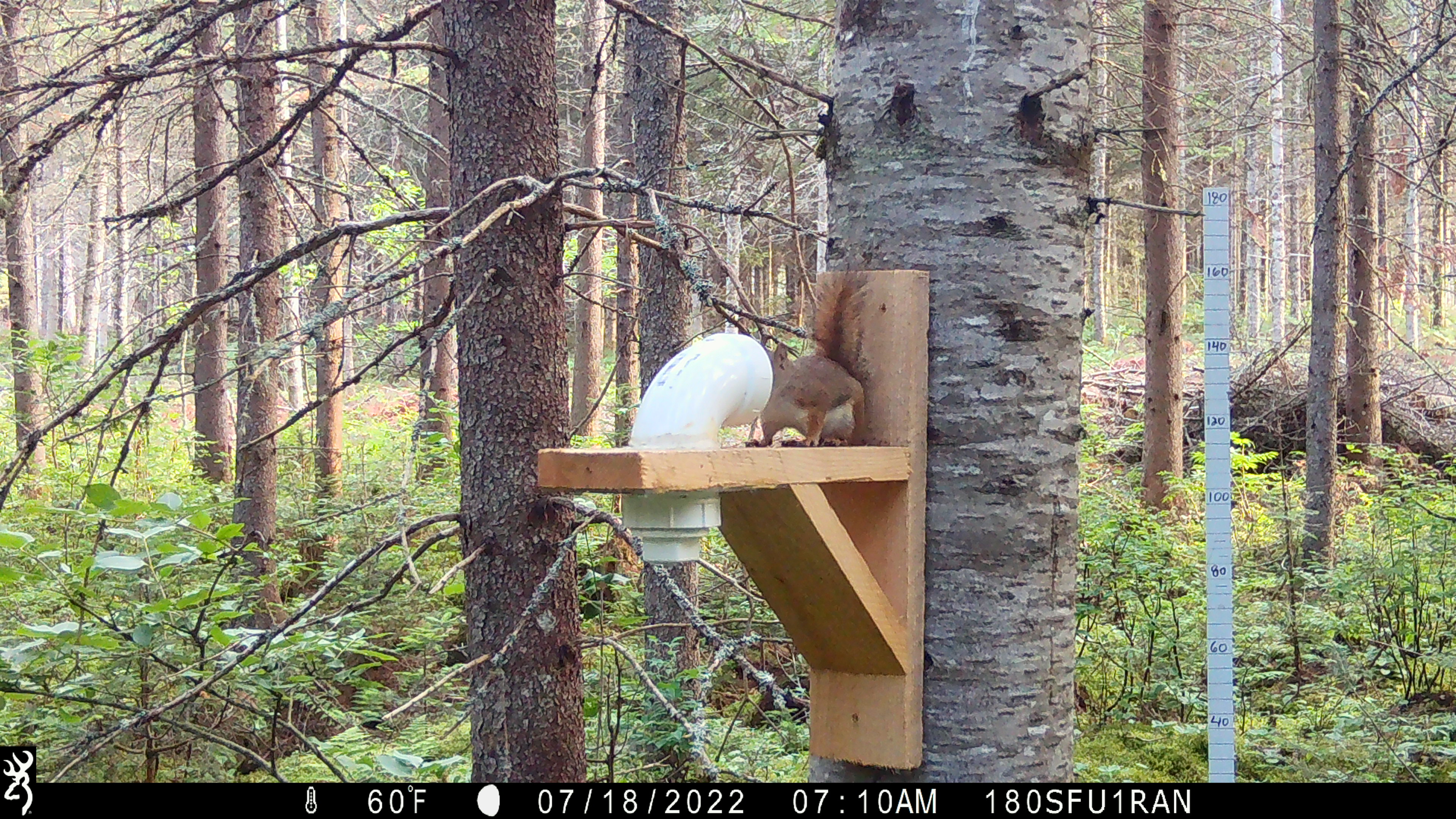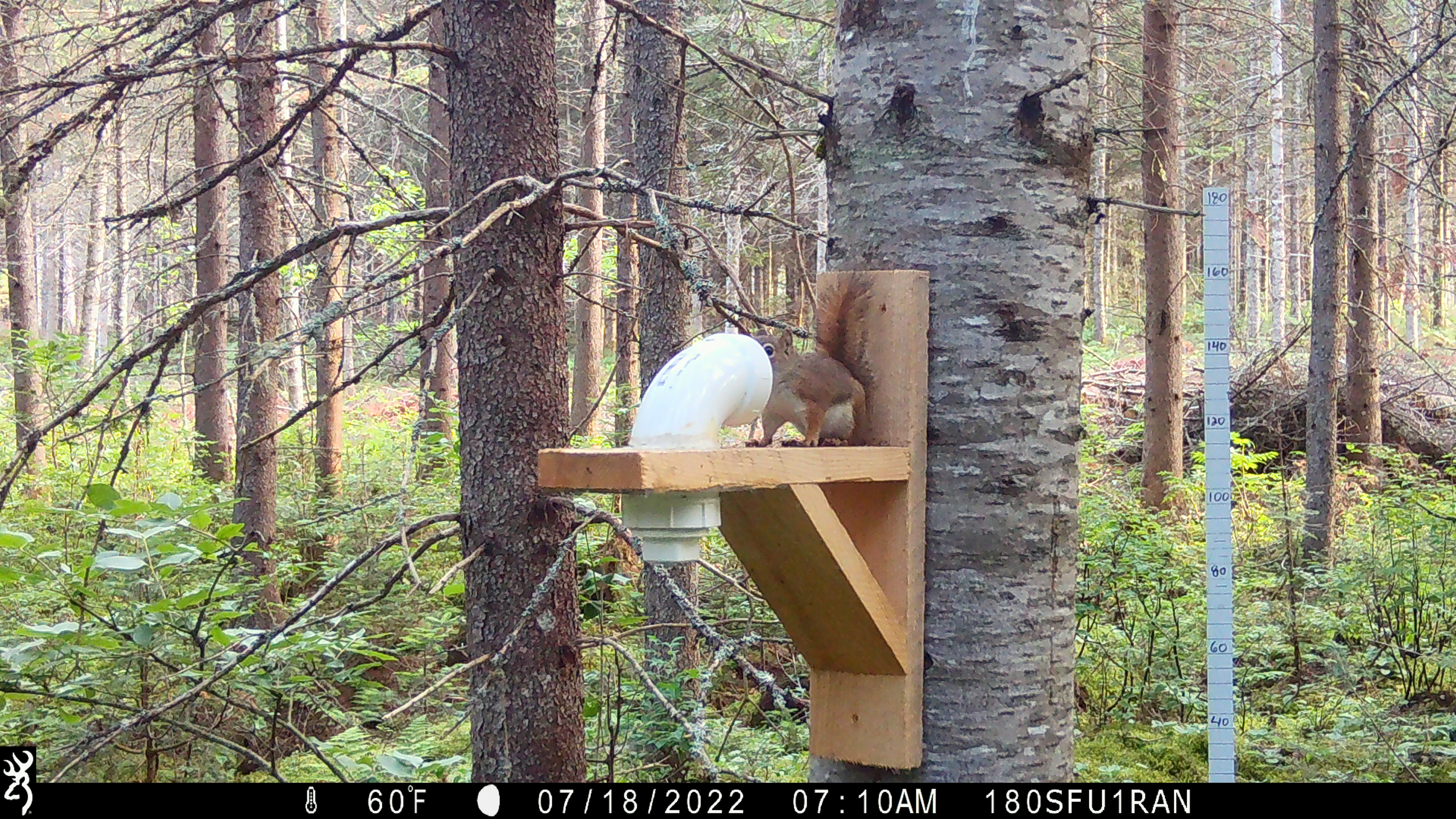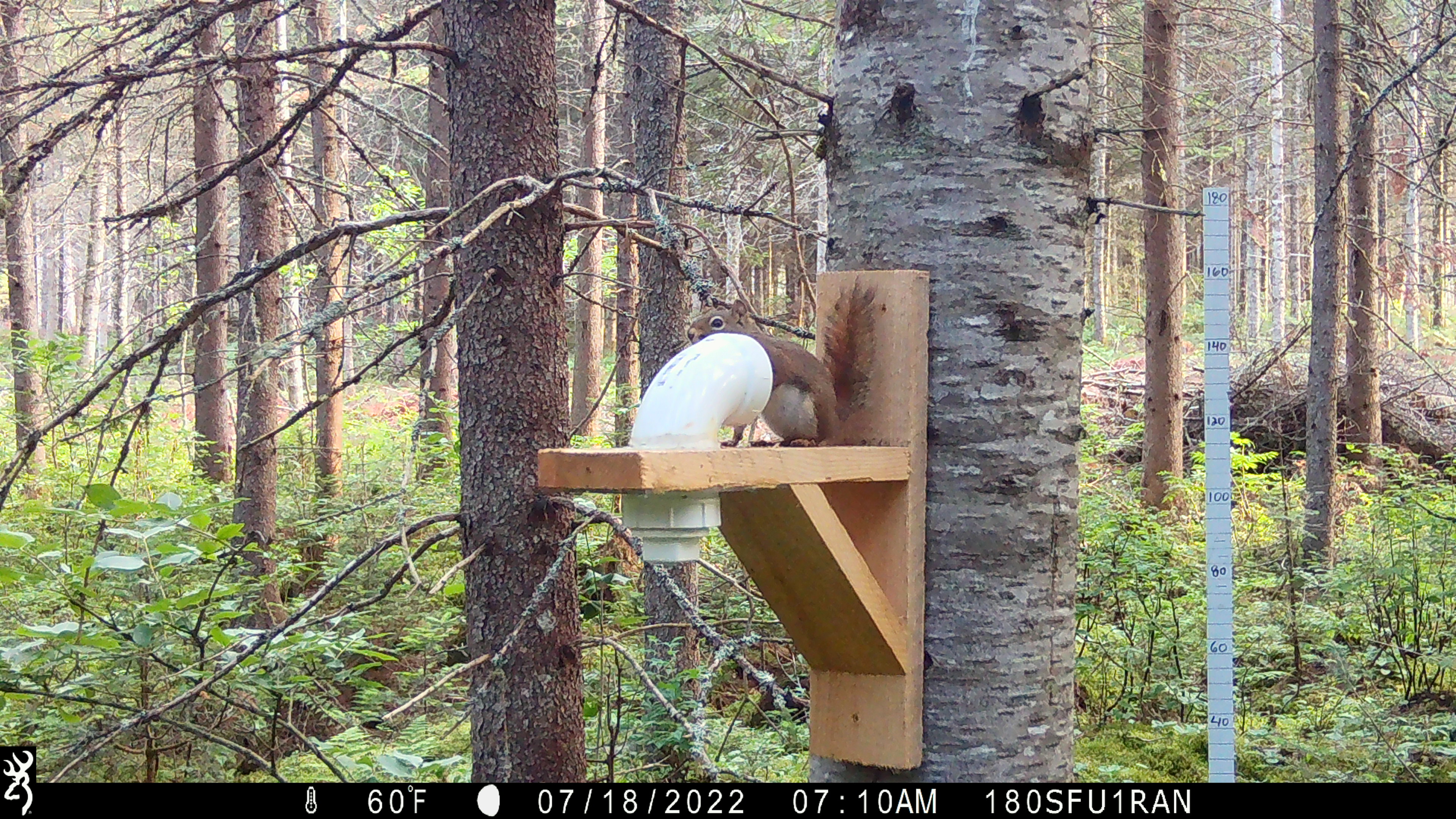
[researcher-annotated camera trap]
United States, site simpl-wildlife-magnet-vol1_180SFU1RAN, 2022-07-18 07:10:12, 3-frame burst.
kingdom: Animalia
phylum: Chordata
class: Mammalia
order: Rodentia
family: Sciuridae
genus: Tamiasciurus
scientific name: Tamiasciurus hudsonicus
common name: red squirrel